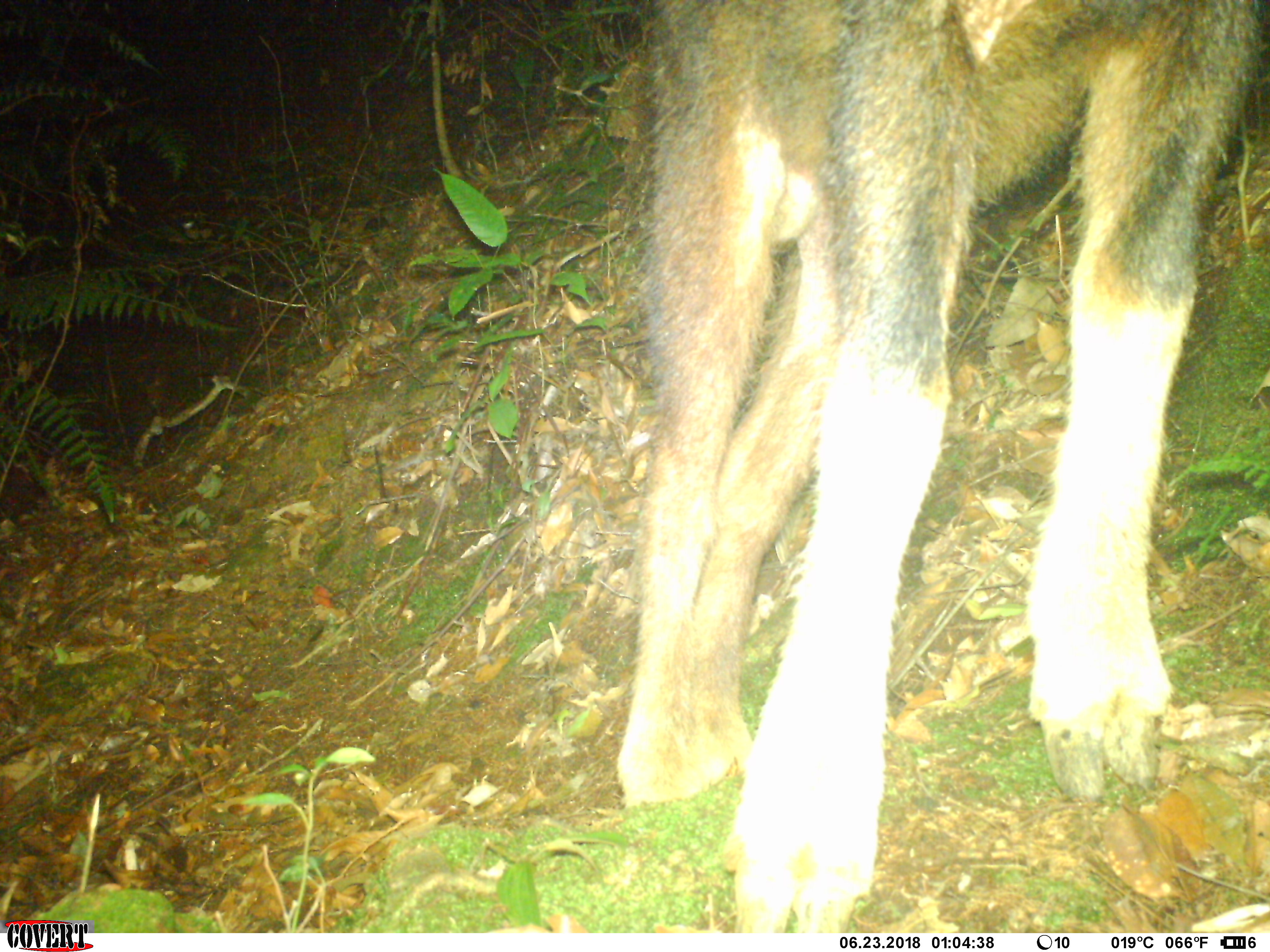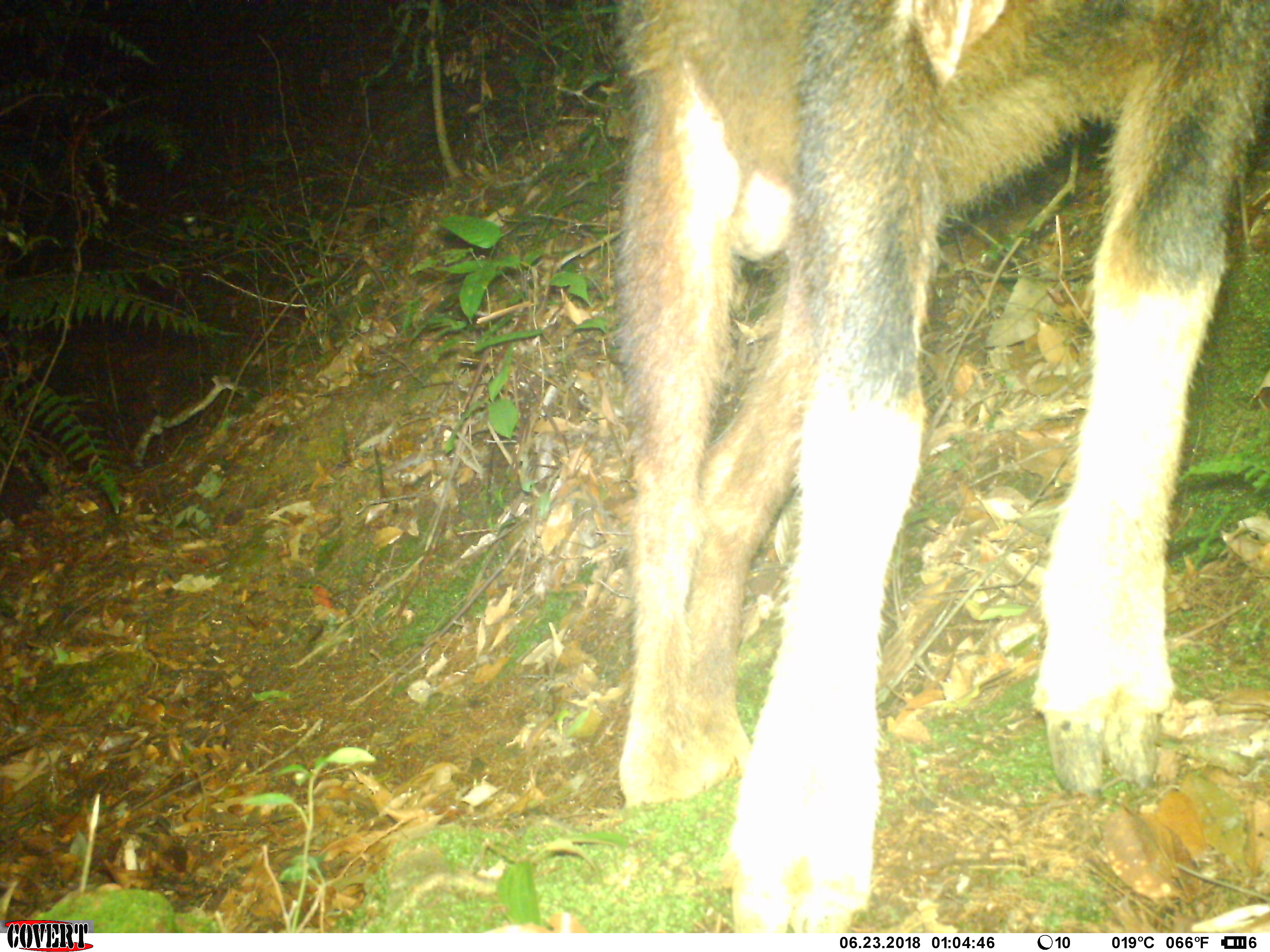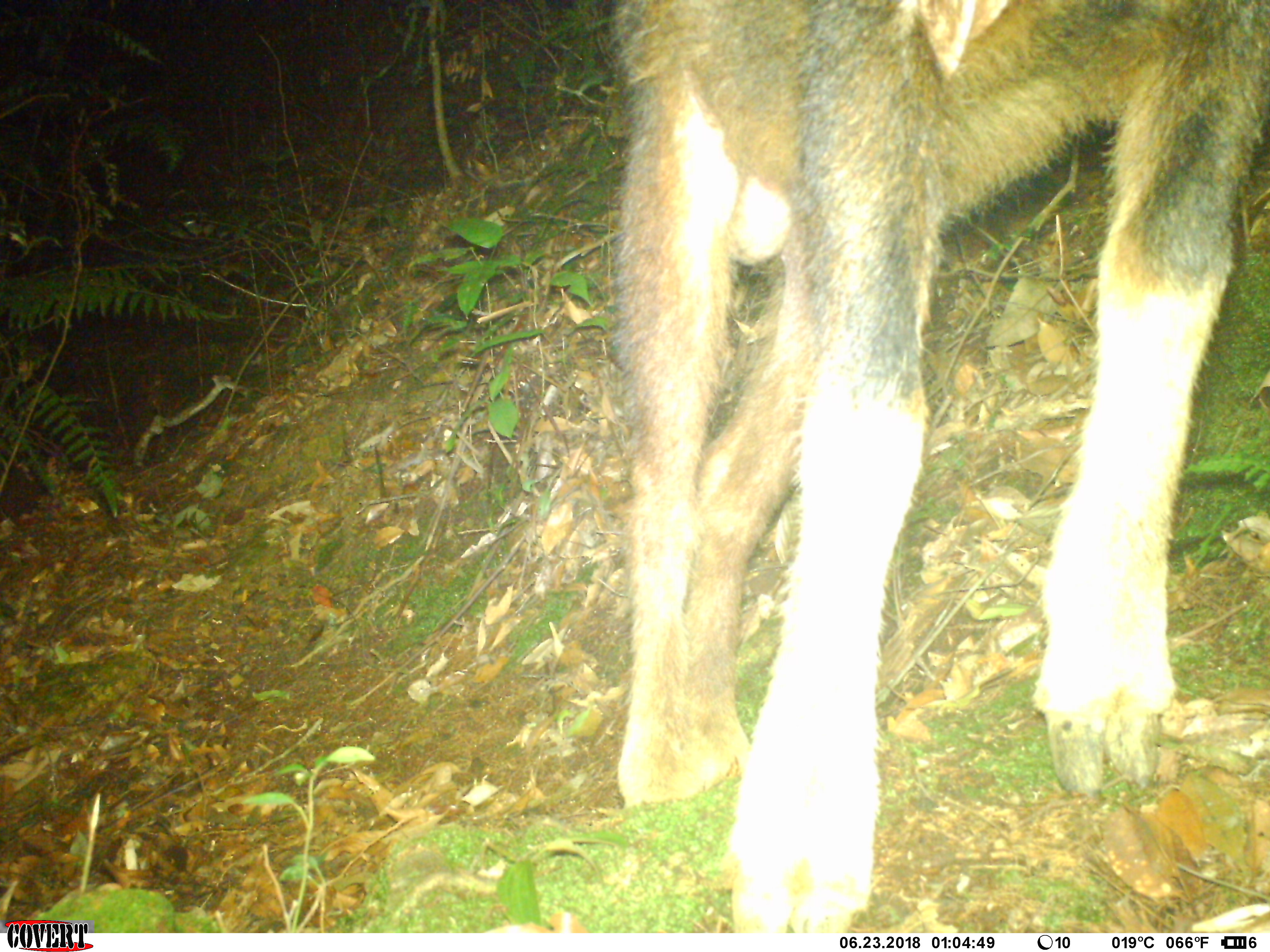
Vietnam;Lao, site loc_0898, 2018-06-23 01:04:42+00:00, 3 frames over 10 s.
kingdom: Animalia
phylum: Chordata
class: Mammalia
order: Artiodactyla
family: Bovidae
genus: Capricornis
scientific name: Capricornis sumatraensis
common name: chinese serow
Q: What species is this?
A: Chinese serow (Capricornis sumatraensis).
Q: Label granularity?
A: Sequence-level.